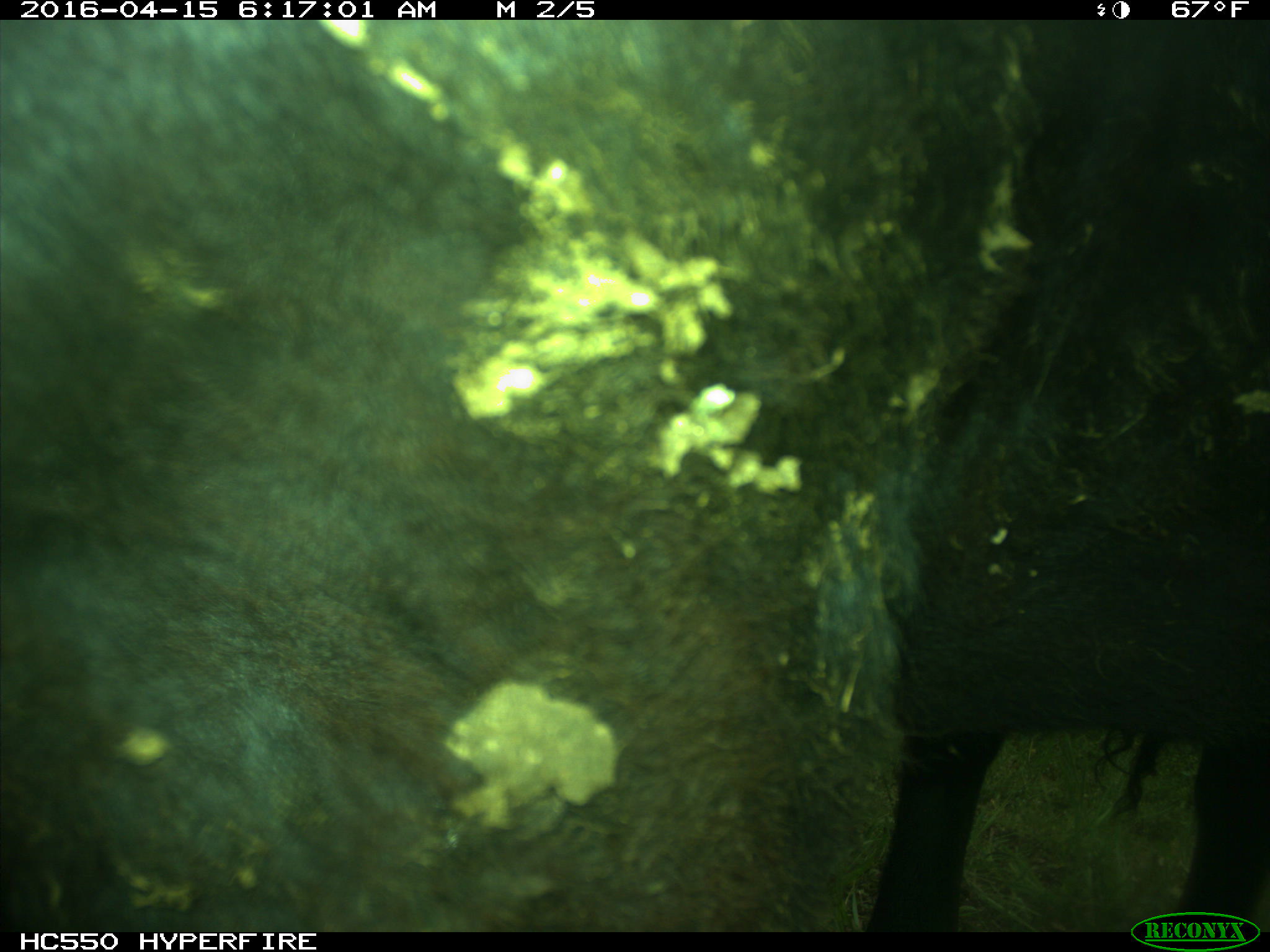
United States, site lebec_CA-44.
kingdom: Animalia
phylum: Chordata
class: Mammalia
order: Artiodactyla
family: Bovidae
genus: Bos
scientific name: Bos taurus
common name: domestic cow